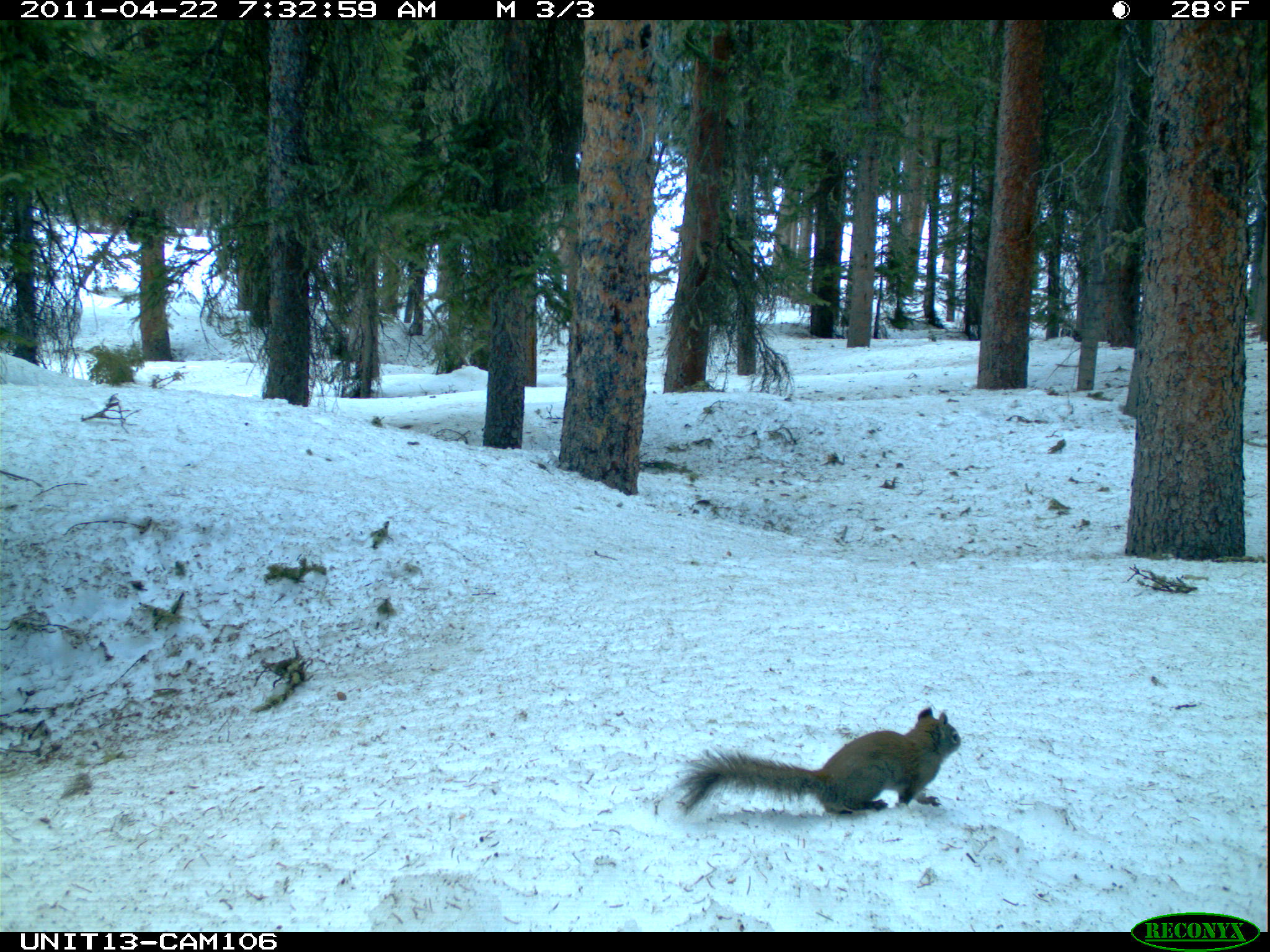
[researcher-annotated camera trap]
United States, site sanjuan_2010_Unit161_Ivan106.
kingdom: Animalia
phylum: Chordata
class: Mammalia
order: Rodentia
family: Sciuridae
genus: Tamiasciurus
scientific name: Tamiasciurus hudsonicus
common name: american red squirrel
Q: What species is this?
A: Tamiasciurus hudsonicus (american red squirrel).